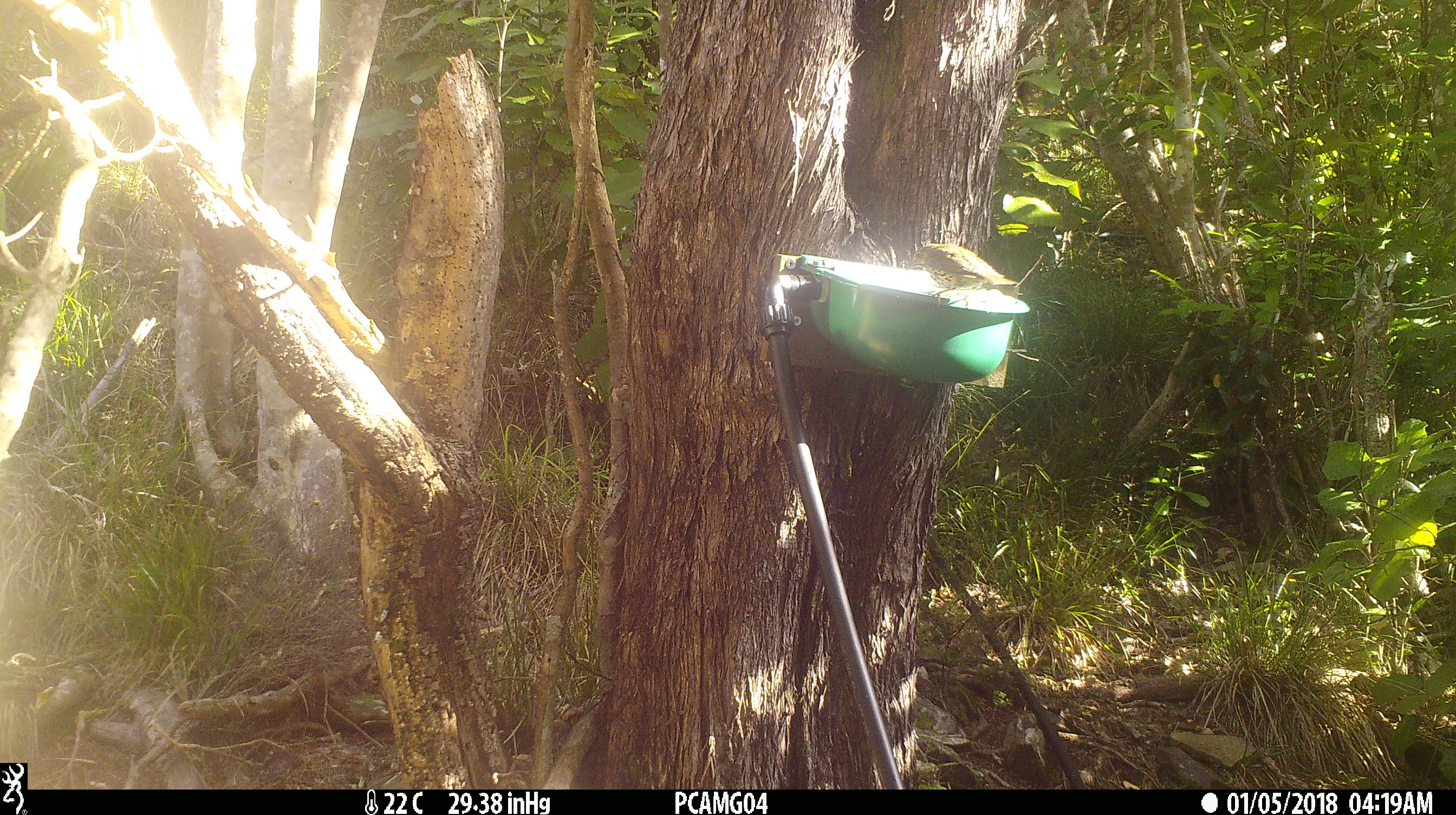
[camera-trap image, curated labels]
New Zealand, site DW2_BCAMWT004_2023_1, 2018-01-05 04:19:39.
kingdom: Animalia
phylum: Chordata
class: Aves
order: Passeriformes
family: Turdidae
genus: Turdus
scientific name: Turdus philomelos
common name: song thrush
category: thrush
Thrush (song thrush) (Turdus philomelos).